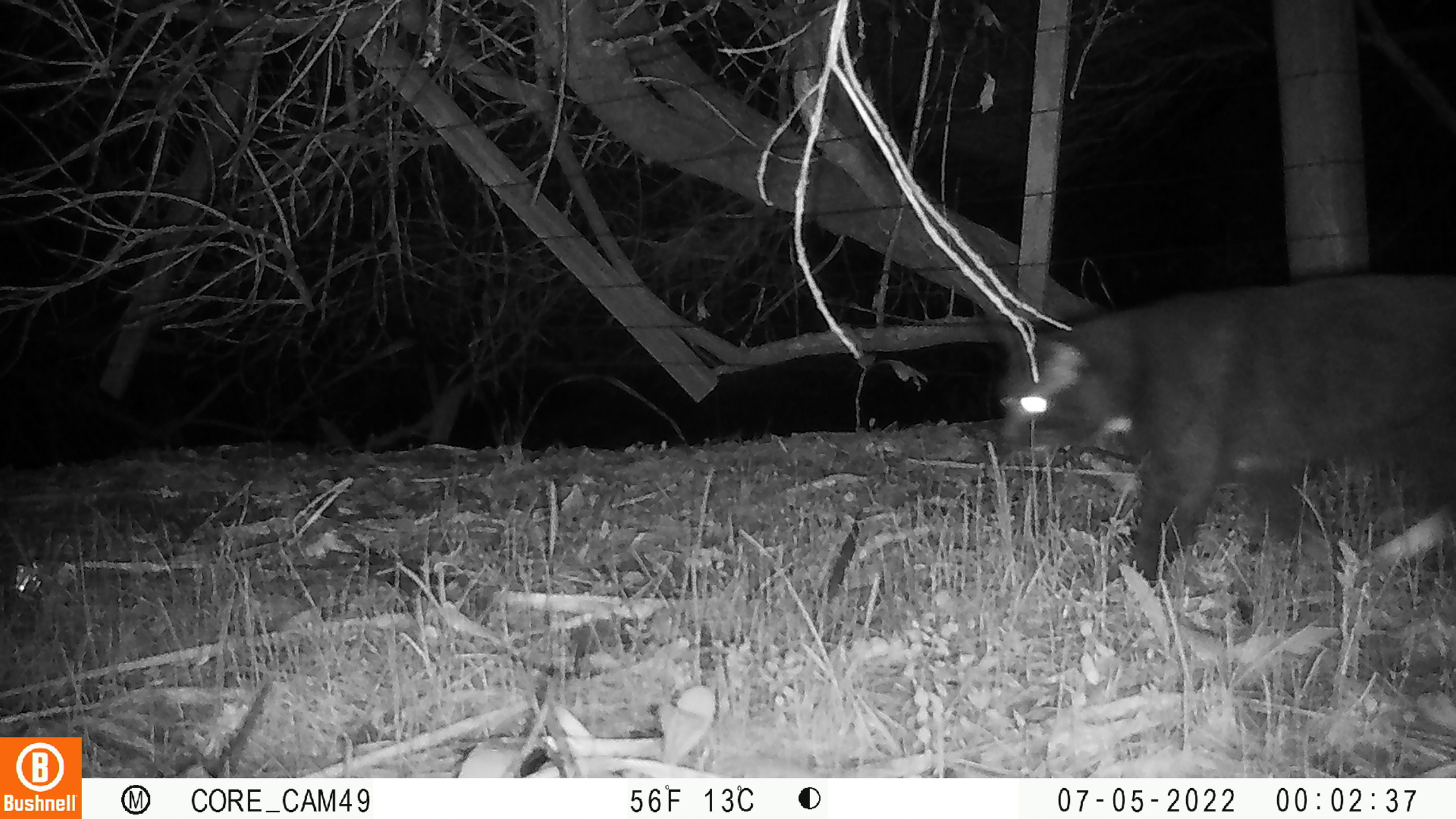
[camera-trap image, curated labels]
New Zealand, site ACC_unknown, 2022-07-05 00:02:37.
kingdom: Animalia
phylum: Chordata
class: Mammalia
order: Carnivora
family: Felidae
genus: Felis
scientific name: Felis catus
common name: domestic cat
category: cat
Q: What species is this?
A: Cat (domestic cat) (Felis catus).